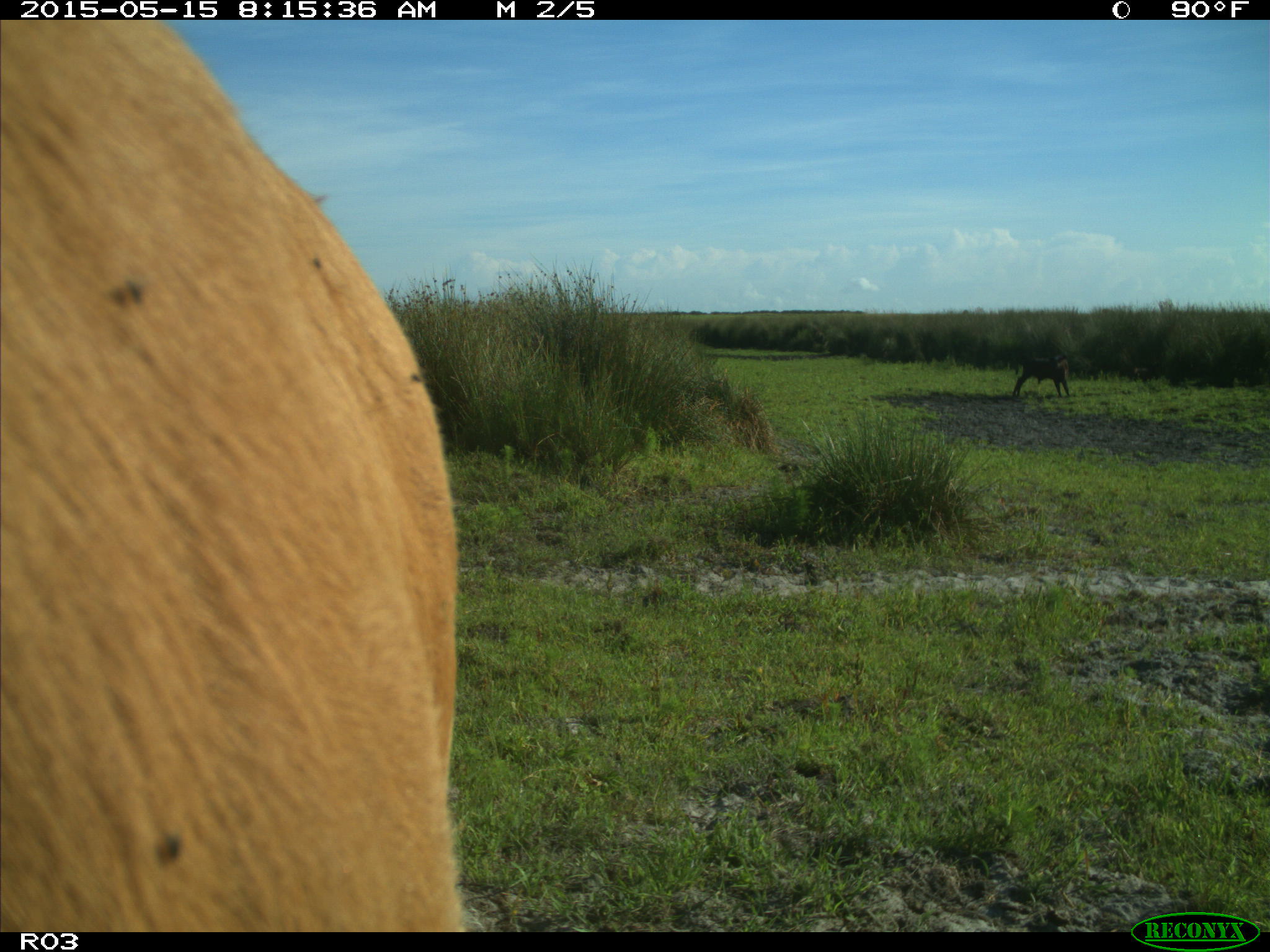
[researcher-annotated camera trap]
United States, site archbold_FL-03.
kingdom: Animalia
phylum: Chordata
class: Mammalia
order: Artiodactyla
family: Bovidae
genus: Bos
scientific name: Bos taurus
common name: domestic cow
Bos taurus (domestic cow).